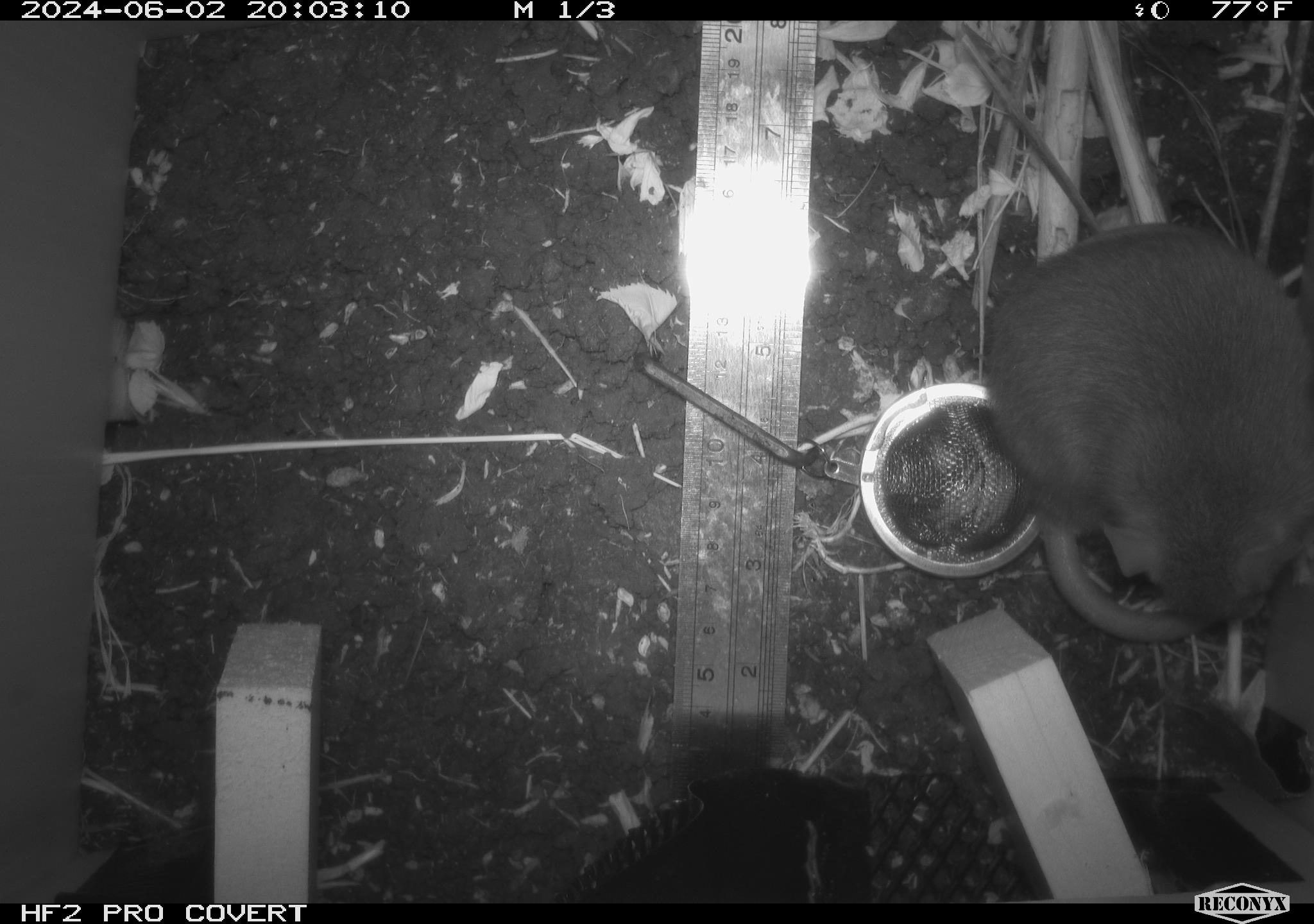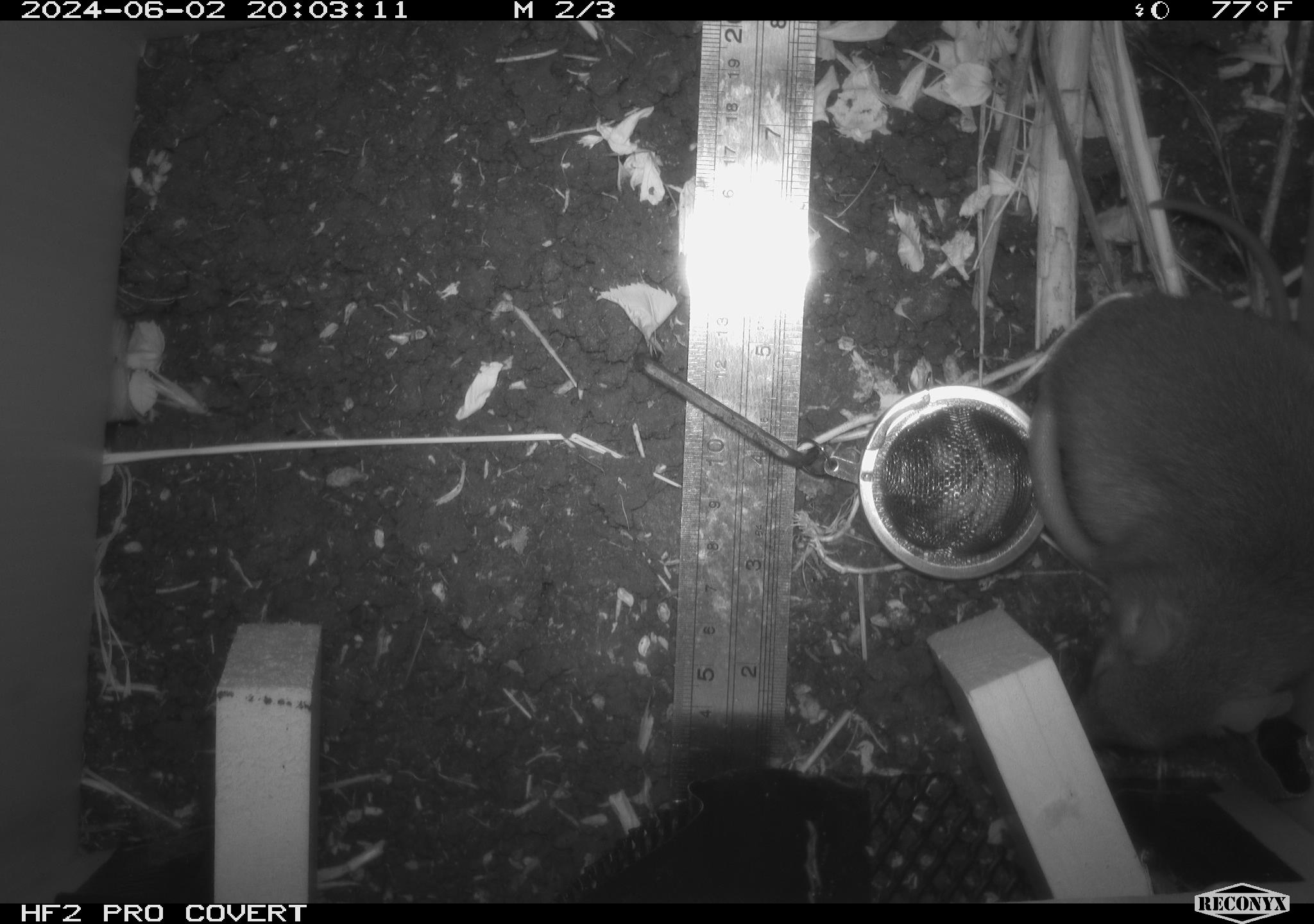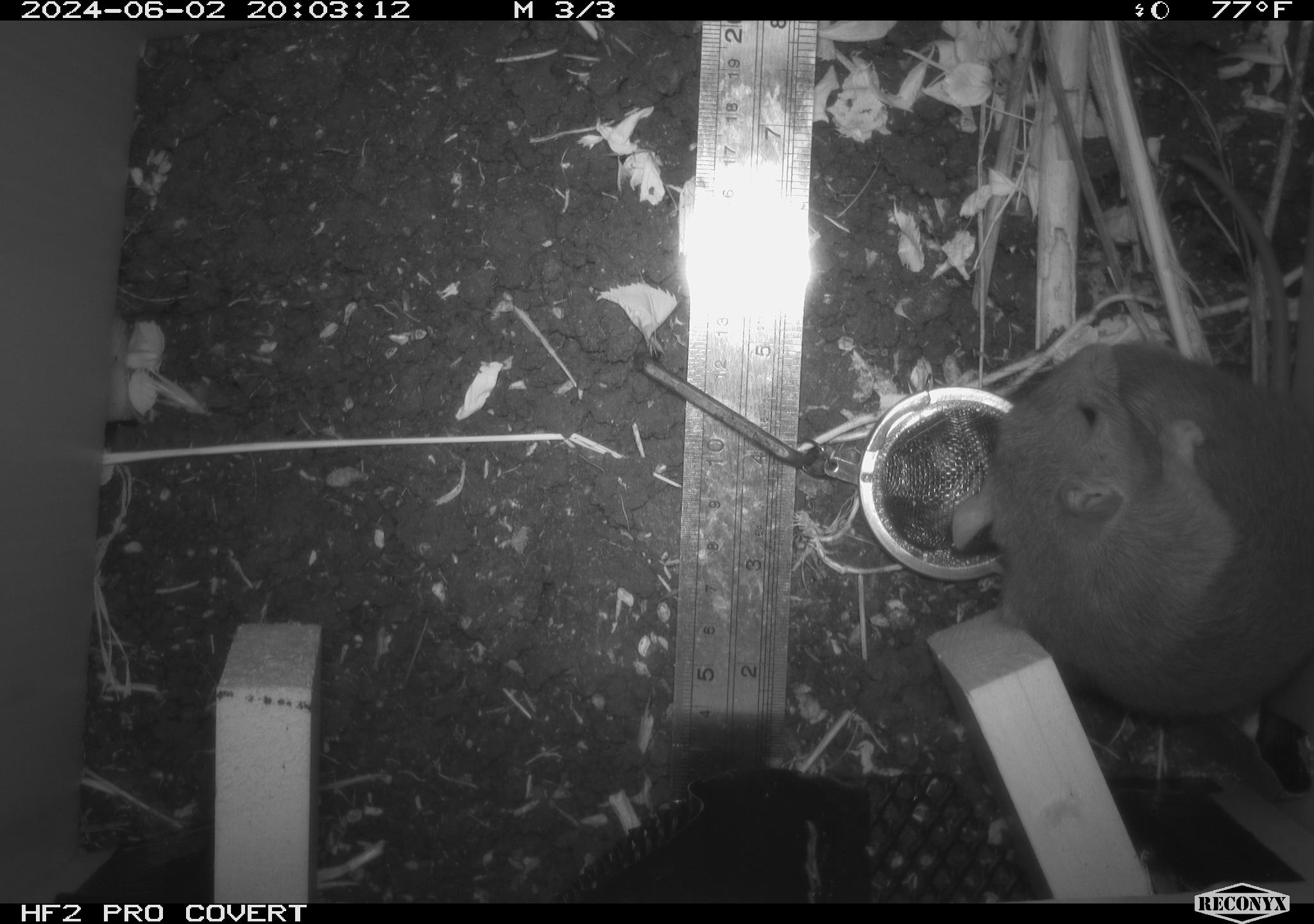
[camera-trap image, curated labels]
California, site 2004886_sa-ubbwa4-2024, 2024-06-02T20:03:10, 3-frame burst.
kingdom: Animalia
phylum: Chordata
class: Mammalia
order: Rodentia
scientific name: Rodentia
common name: woodrat or rat or mouse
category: woodrat or rat or mouse species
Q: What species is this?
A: Woodrat or rat or mouse species (woodrat or rat or mouse) (Rodentia).